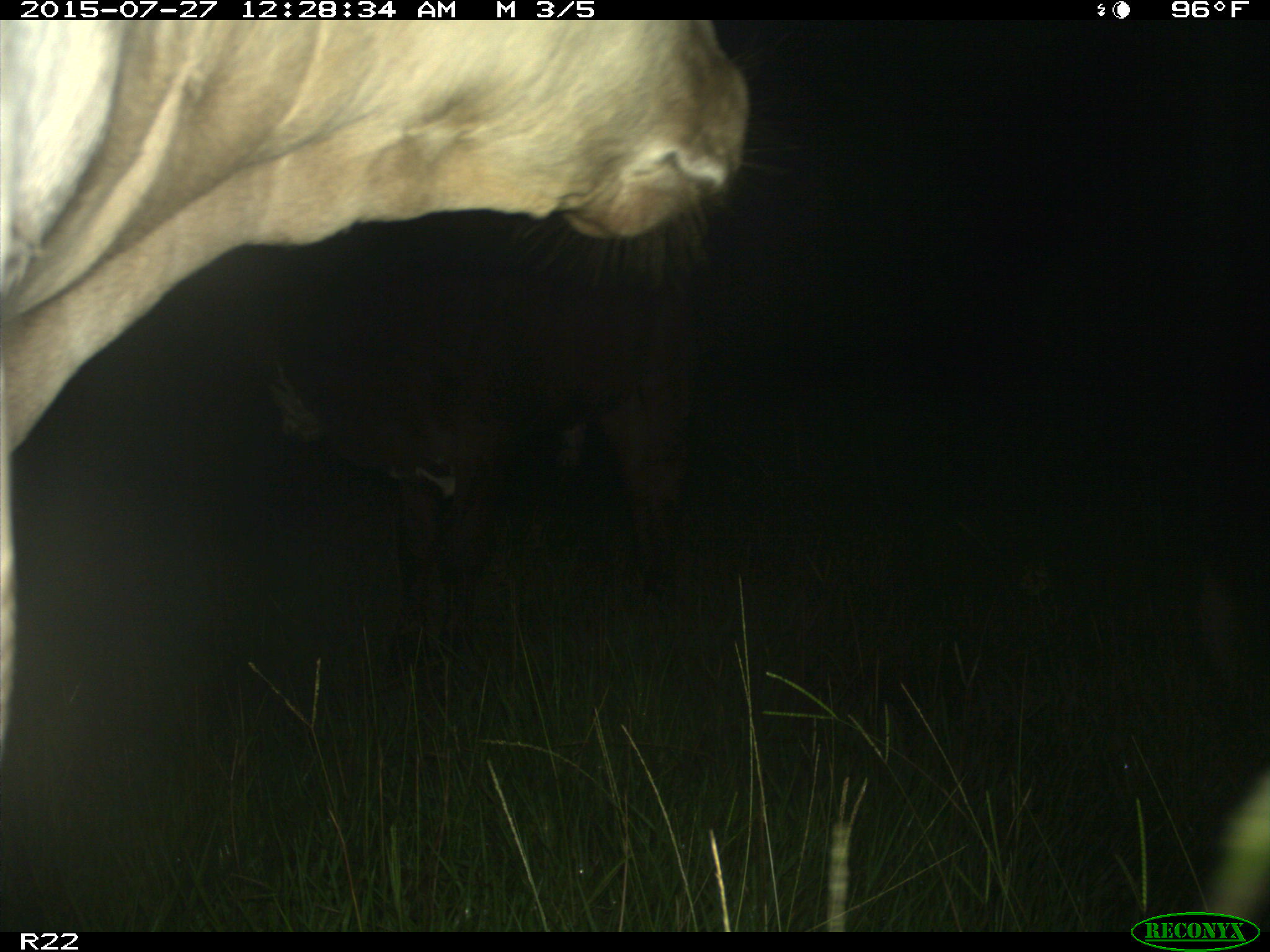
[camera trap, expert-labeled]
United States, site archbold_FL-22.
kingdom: Animalia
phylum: Chordata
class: Mammalia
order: Artiodactyla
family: Bovidae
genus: Bos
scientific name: Bos taurus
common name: domestic cow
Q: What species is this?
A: Bos taurus (domestic cow).